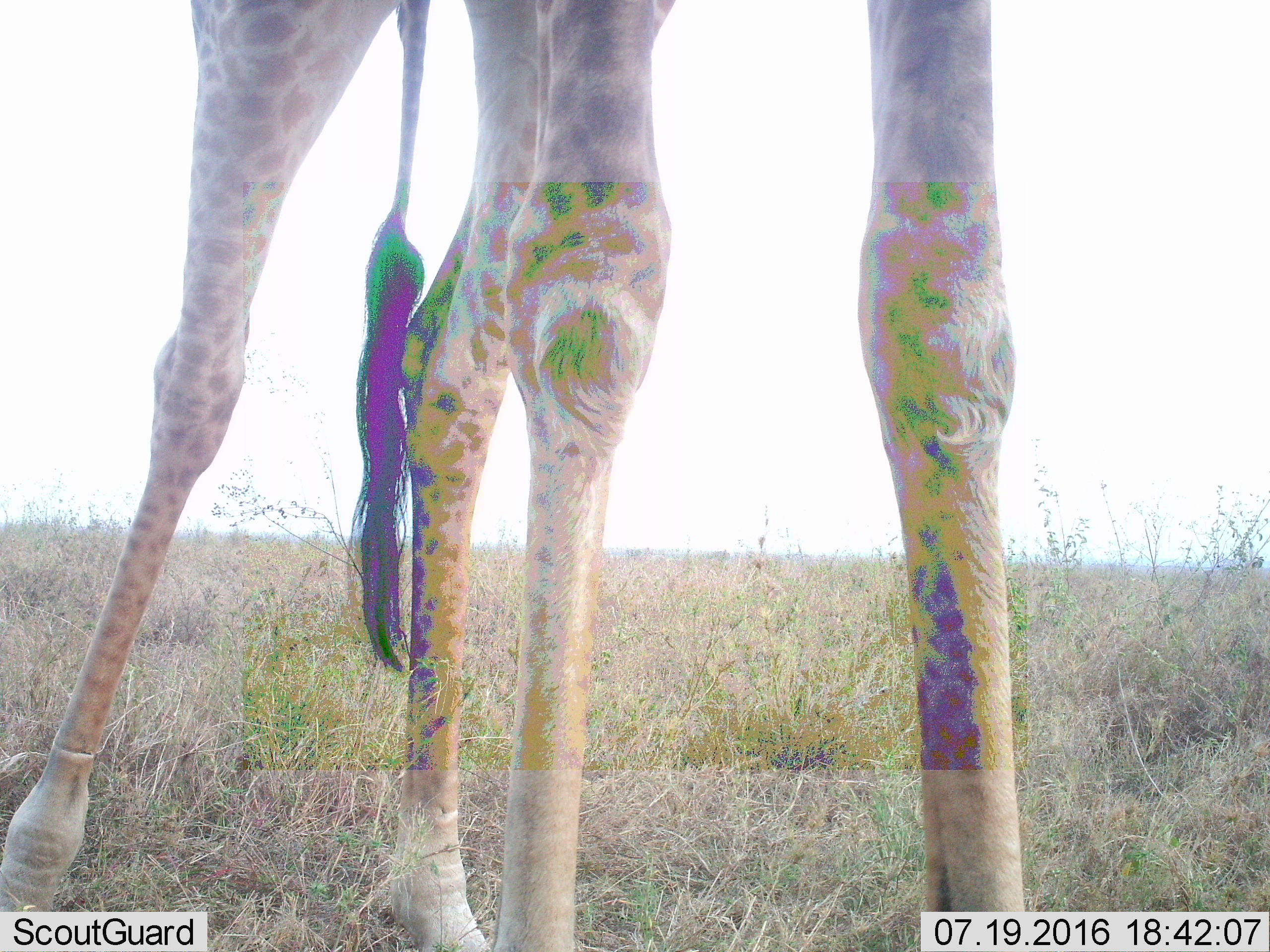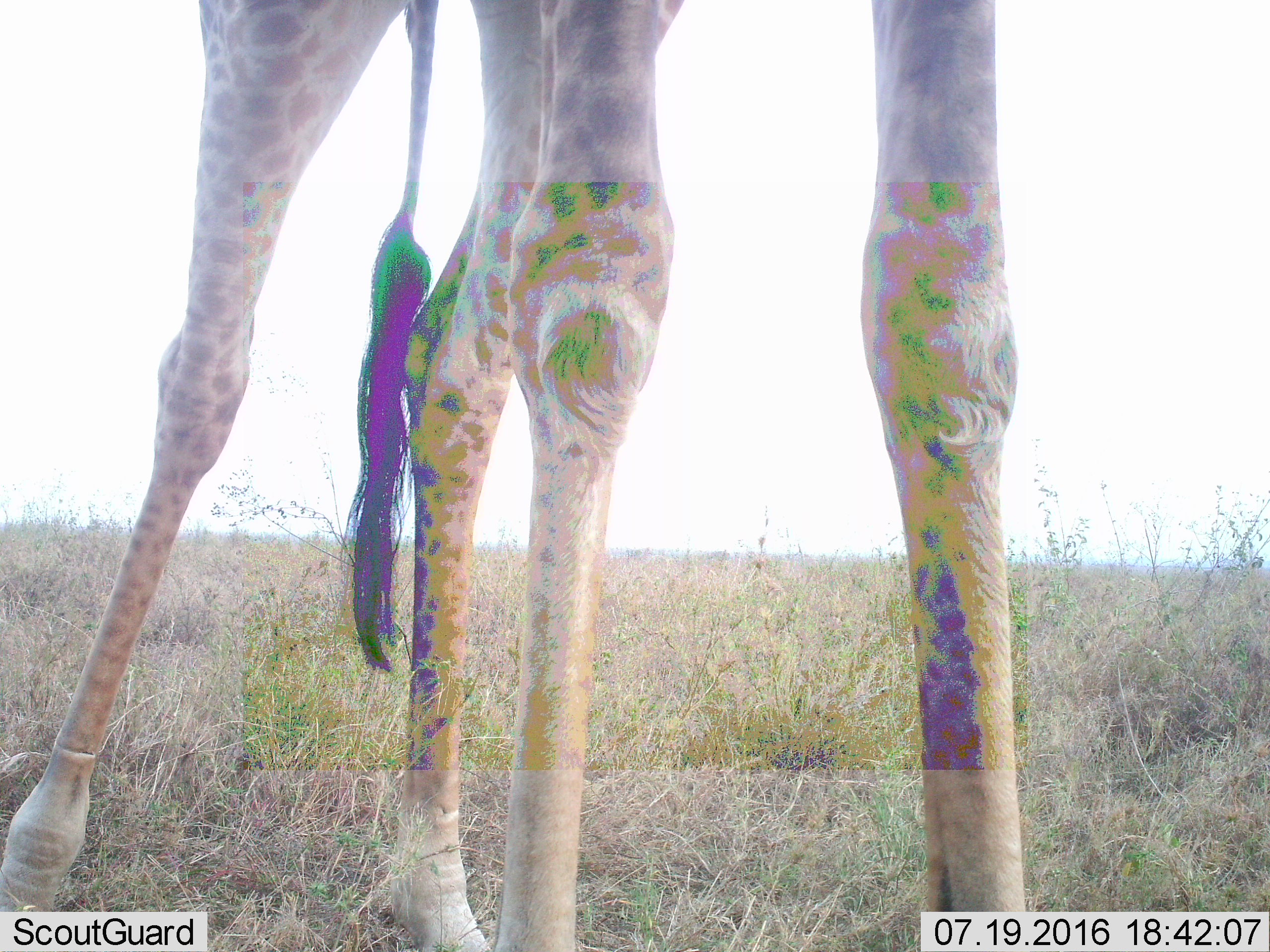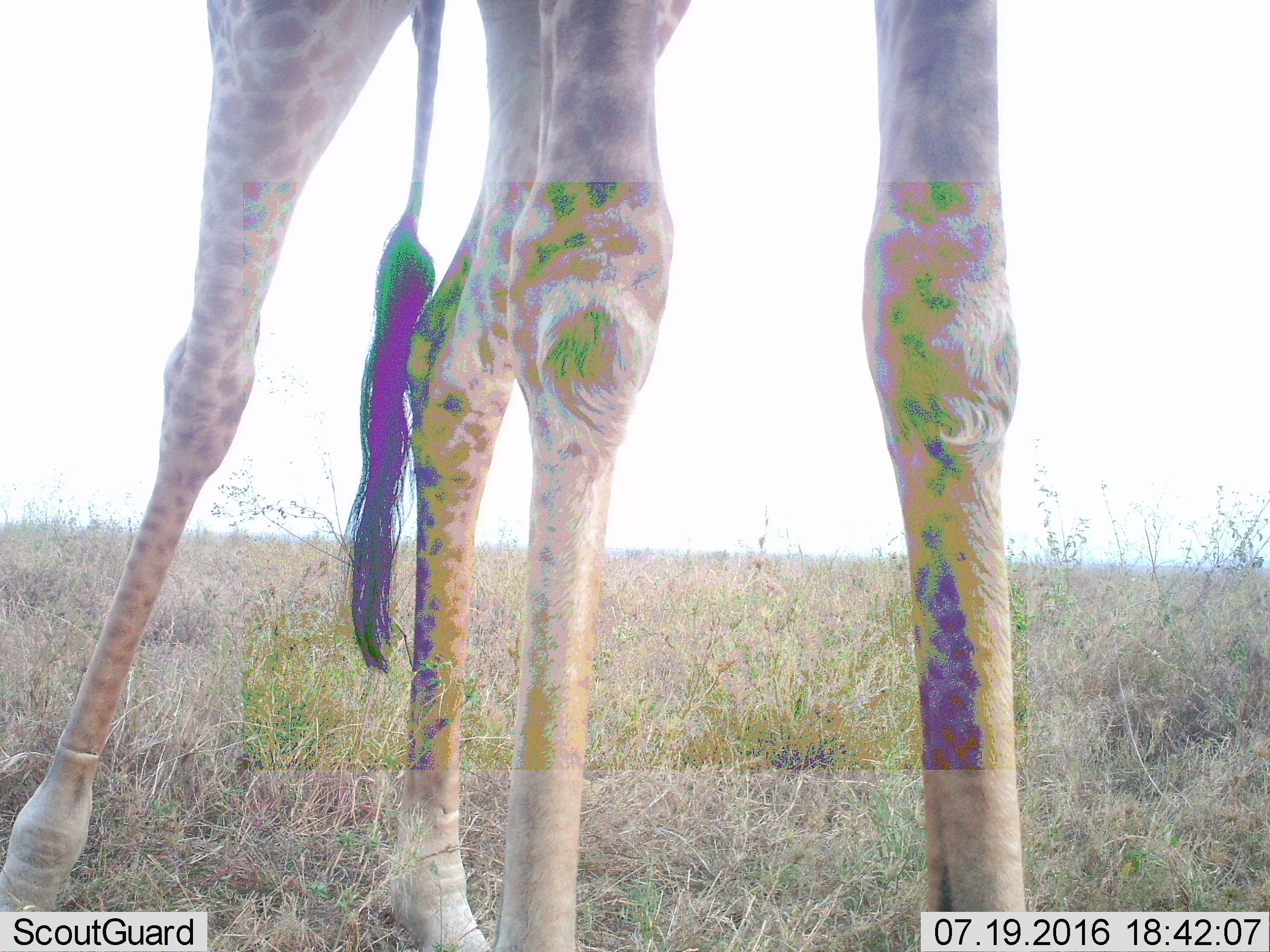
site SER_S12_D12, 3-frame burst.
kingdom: Animalia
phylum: Chordata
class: Mammalia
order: Artiodactyla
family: Giraffidae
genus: Giraffa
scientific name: Giraffa camelopardalis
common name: giraffe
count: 1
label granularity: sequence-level